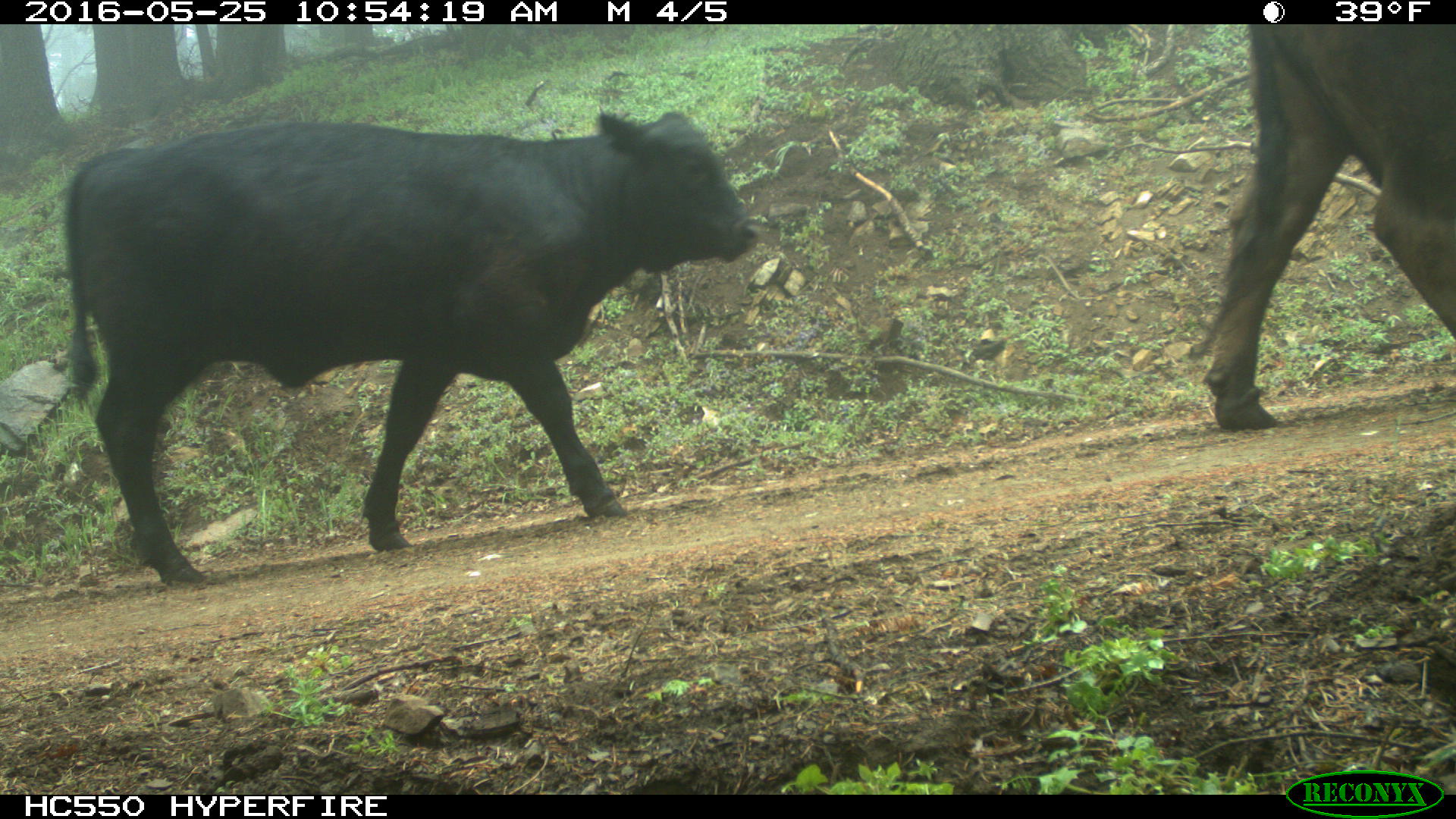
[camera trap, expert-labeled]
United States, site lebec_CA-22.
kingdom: Animalia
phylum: Chordata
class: Mammalia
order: Artiodactyla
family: Bovidae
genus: Bos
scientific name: Bos taurus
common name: domestic cow